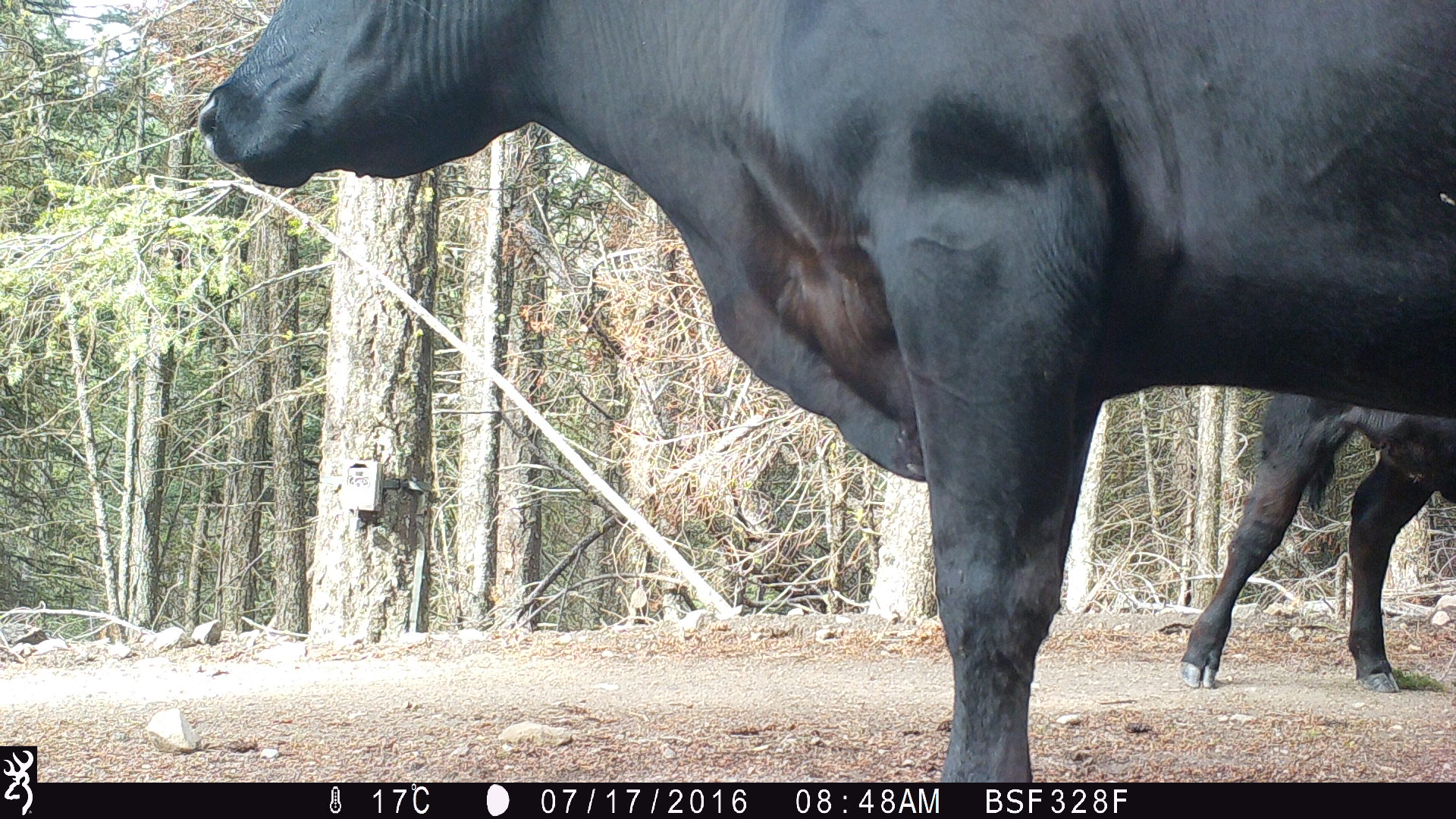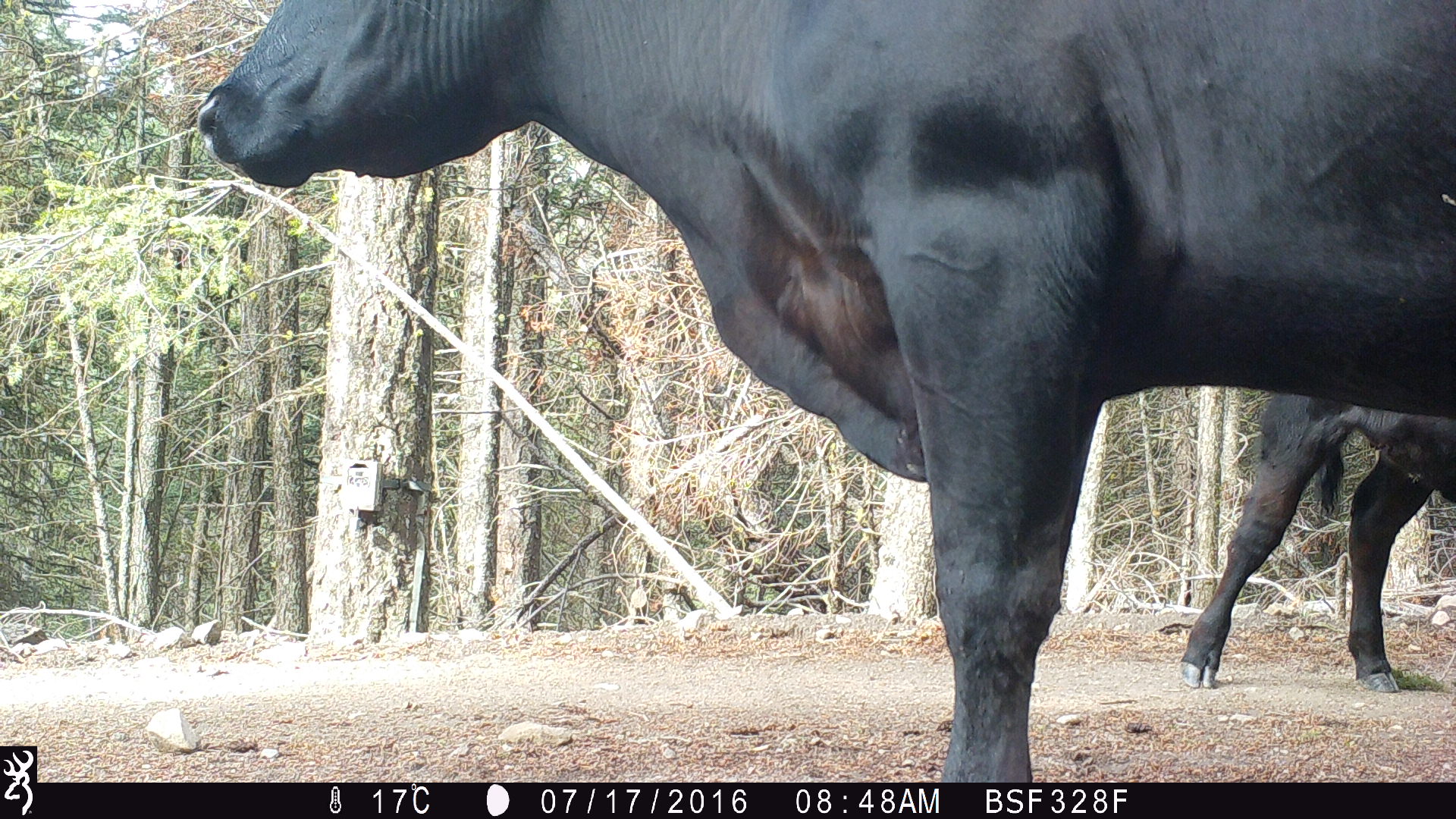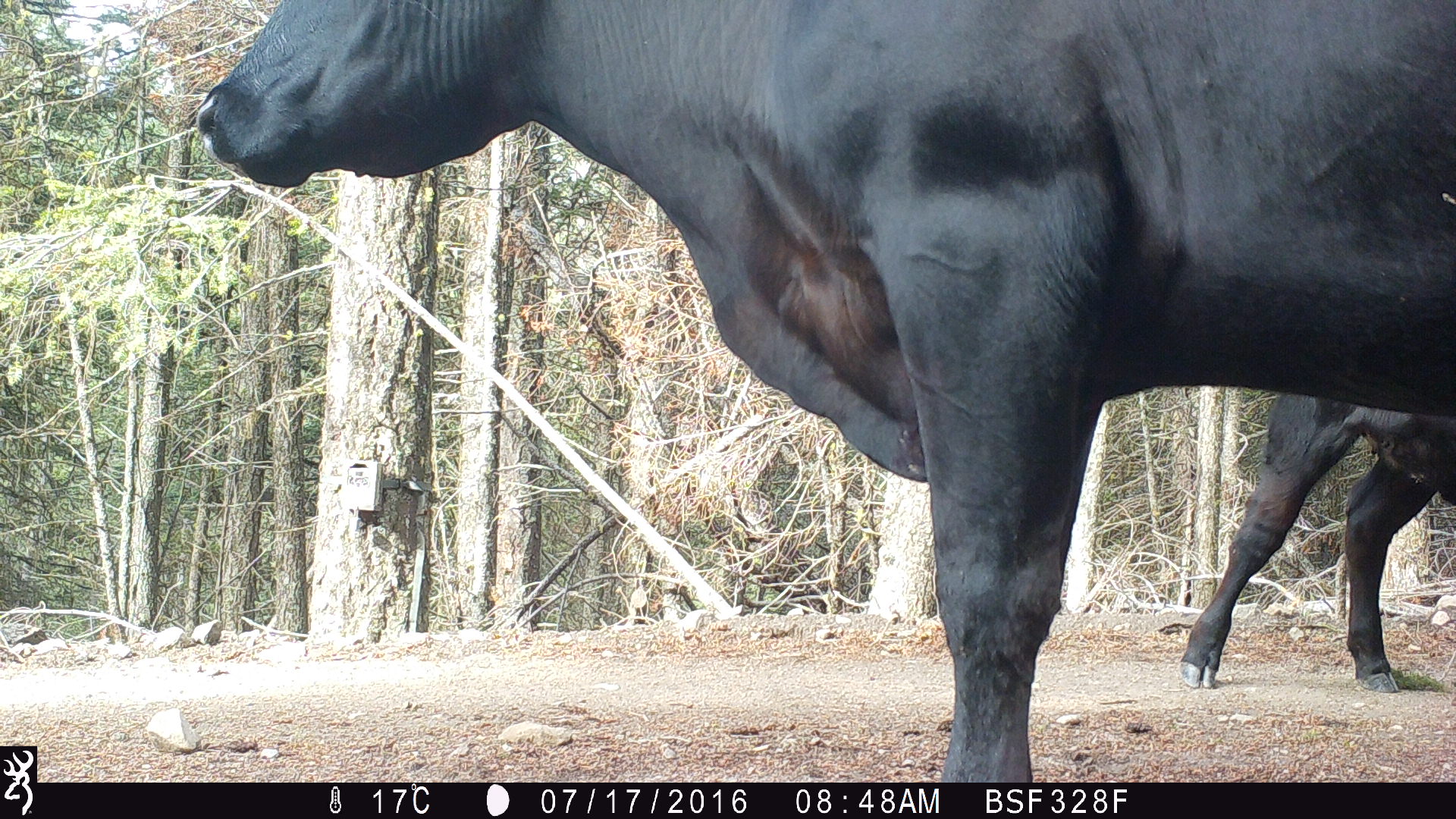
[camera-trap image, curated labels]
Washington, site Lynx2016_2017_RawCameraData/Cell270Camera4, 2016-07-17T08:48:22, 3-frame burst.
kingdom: Animalia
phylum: Chordata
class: Mammalia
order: Artiodactyla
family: Bovidae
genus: Bos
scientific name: Bos taurus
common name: domestic cattle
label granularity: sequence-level